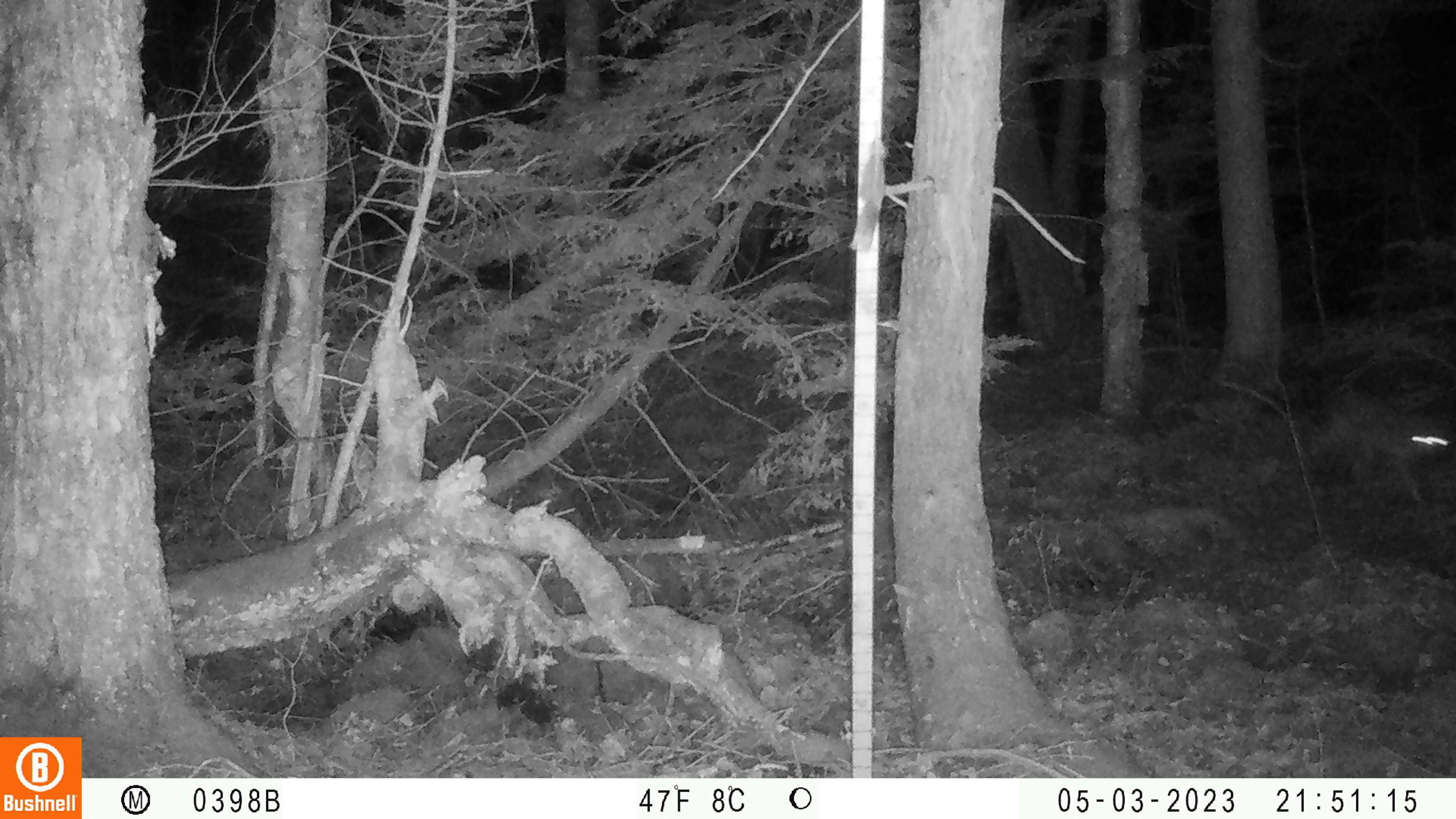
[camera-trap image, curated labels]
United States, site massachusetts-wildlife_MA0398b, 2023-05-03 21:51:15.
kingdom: Animalia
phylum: Chordata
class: Mammalia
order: Carnivora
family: Canidae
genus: Canis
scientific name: Canis latrans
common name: coyote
Coyote (Canis latrans).